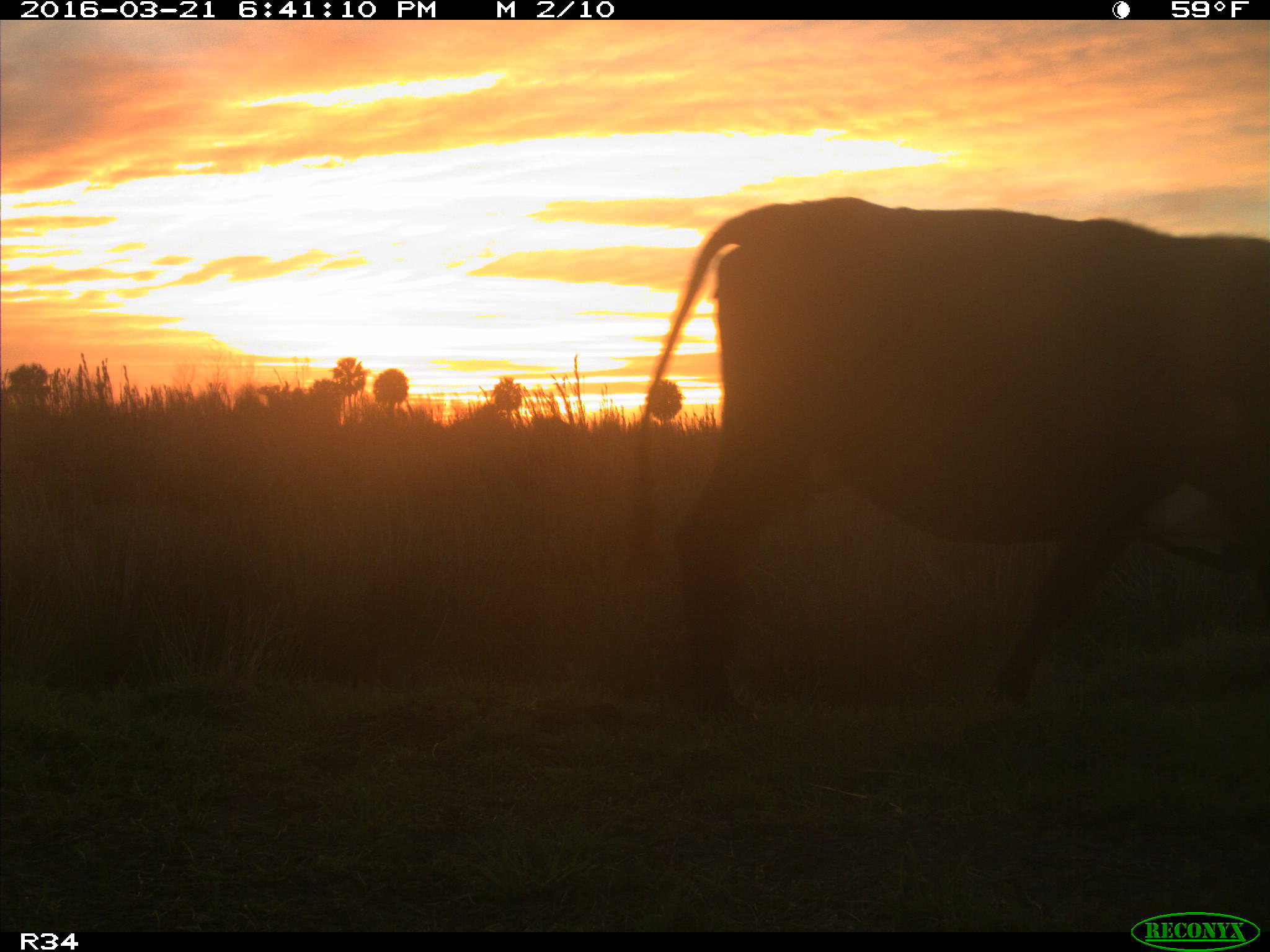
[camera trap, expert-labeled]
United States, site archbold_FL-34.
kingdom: Animalia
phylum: Chordata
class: Mammalia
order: Artiodactyla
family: Bovidae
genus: Bos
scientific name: Bos taurus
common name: domestic cow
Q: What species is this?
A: Bos taurus (domestic cow).